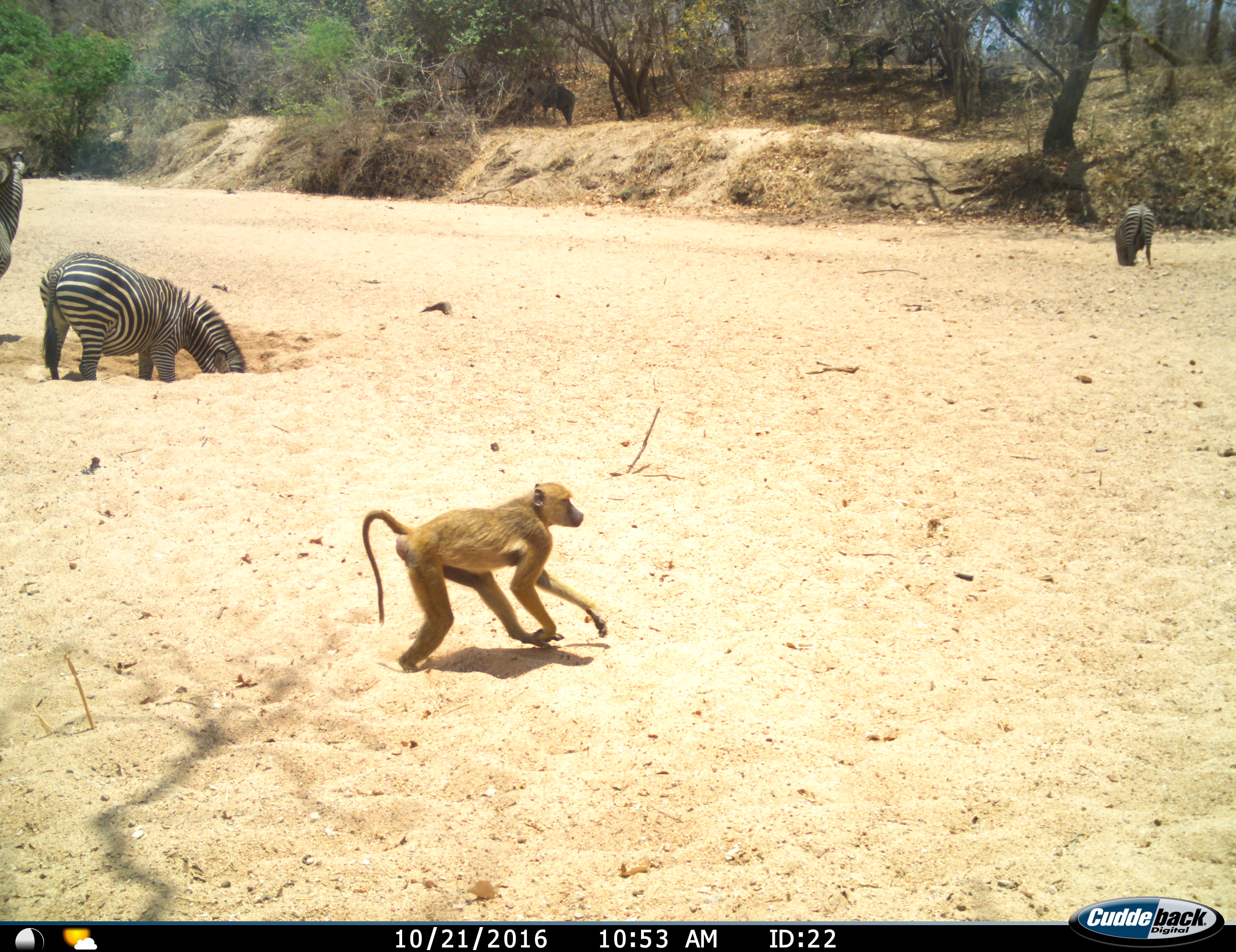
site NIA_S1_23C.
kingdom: Animalia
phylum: Chordata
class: Mammalia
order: Primates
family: Cercopithecidae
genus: Papio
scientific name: Papio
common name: baboon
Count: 1.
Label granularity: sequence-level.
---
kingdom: Animalia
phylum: Chordata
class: Mammalia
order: Perissodactyla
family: Equidae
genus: Equus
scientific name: Equus quagga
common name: plains zebra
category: zebraplains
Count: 3.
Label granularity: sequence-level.